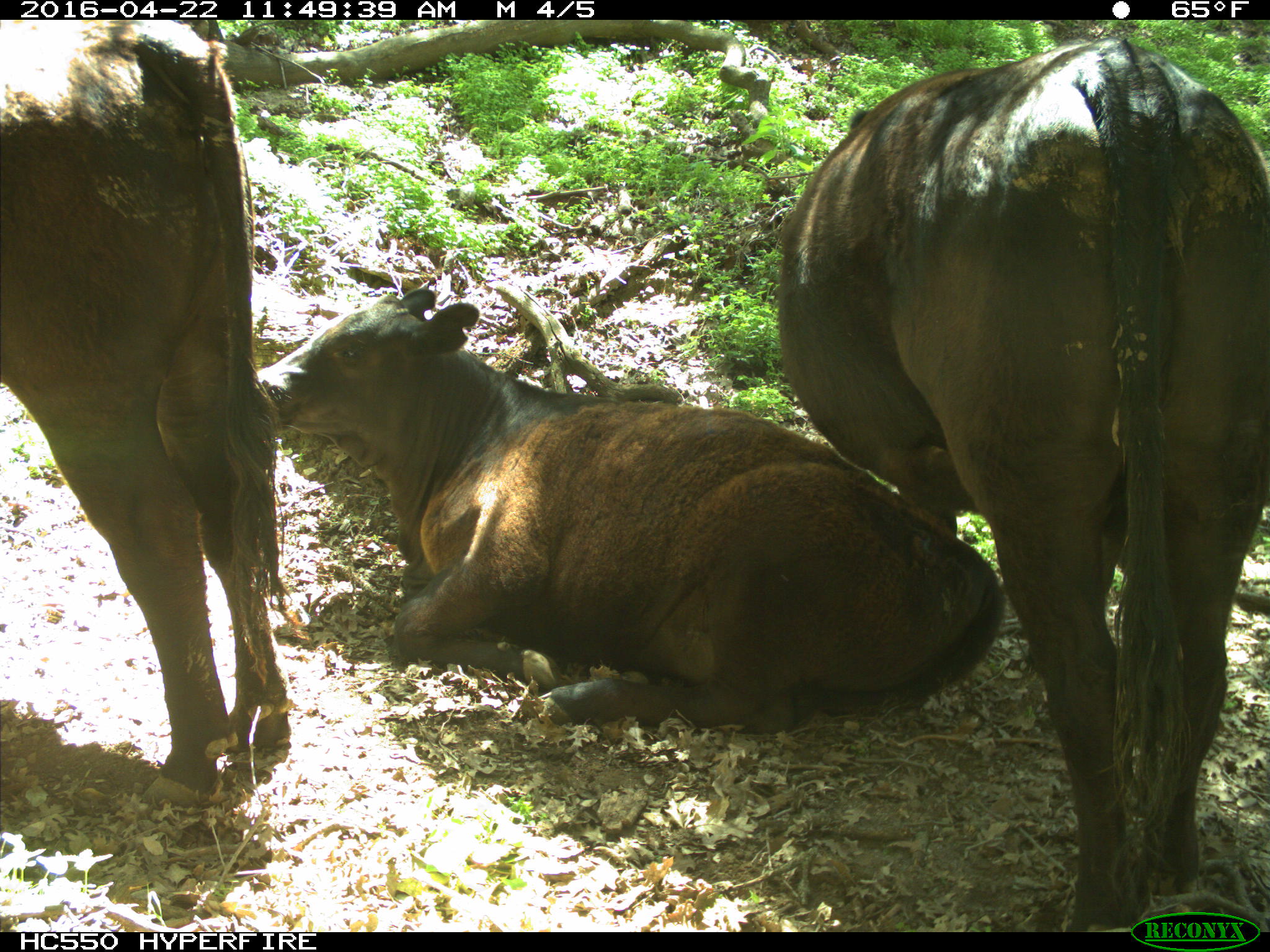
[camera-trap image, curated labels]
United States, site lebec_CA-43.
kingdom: Animalia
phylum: Chordata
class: Mammalia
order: Artiodactyla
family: Bovidae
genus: Bos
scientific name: Bos taurus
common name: domestic cow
Bos taurus (domestic cow).